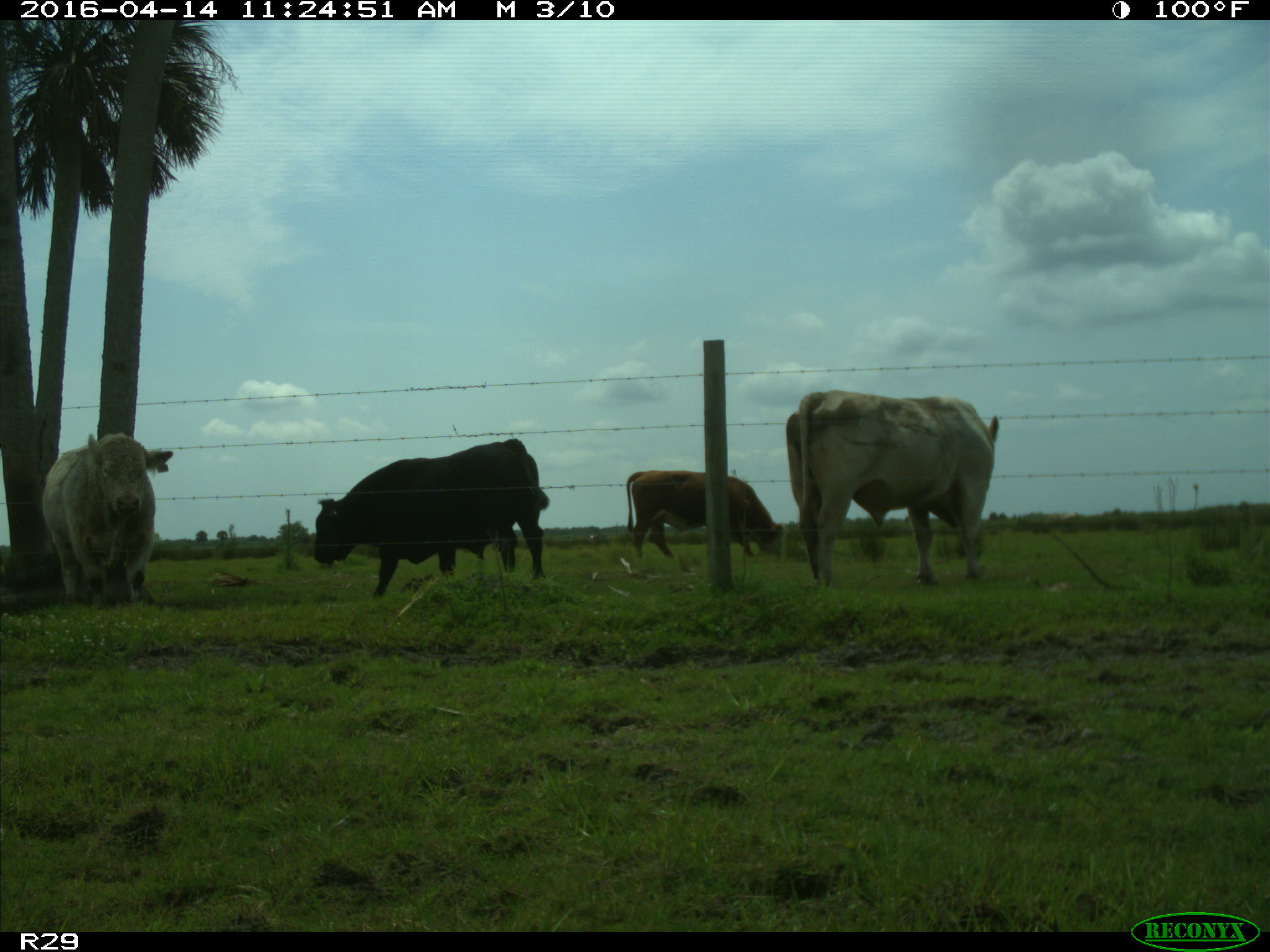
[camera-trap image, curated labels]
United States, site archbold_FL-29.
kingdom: Animalia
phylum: Chordata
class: Mammalia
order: Artiodactyla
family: Bovidae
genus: Bos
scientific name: Bos taurus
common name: domestic cow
Bos taurus (domestic cow).